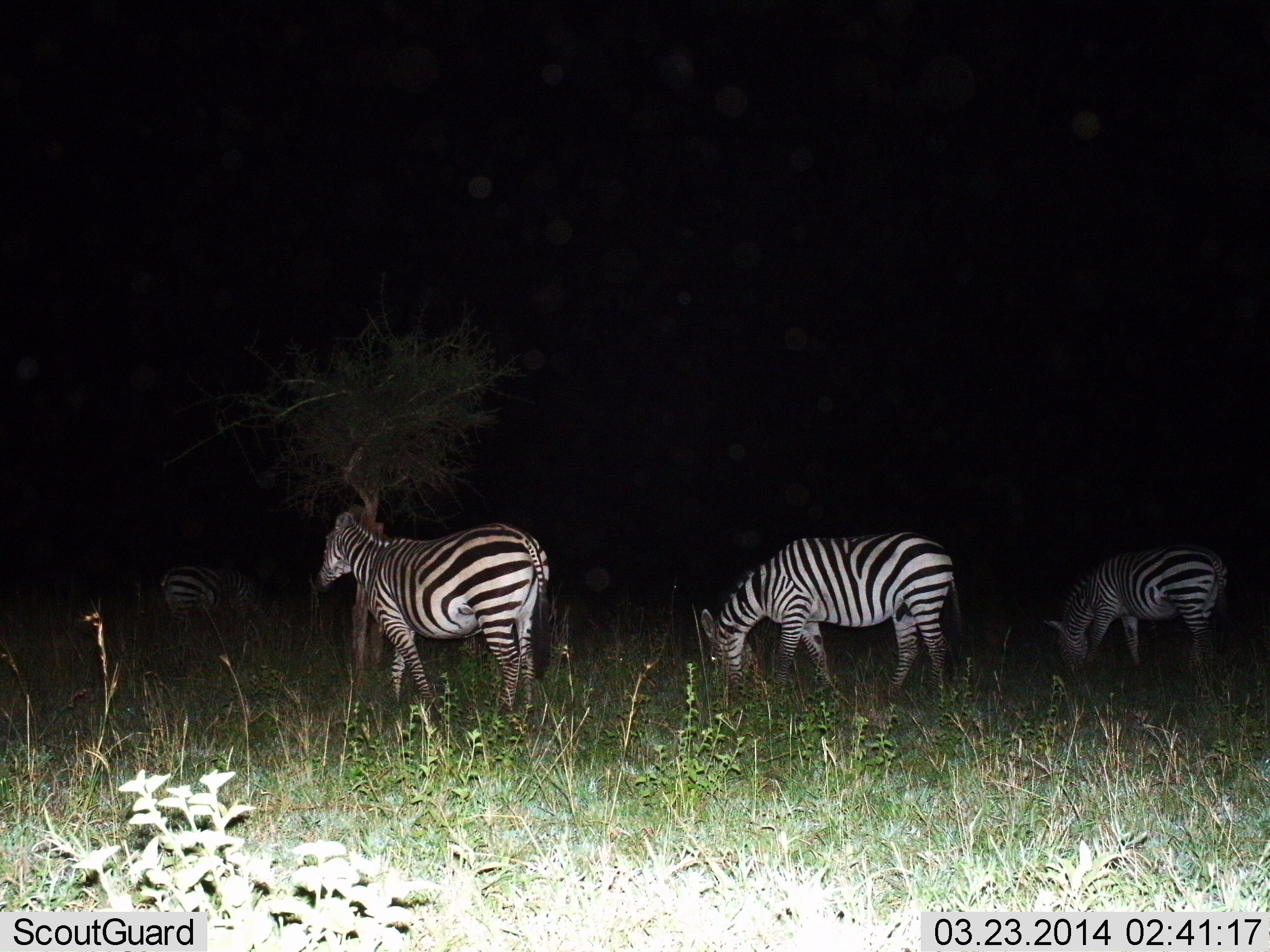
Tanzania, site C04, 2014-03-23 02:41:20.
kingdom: Animalia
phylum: Chordata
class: Mammalia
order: Perissodactyla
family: Equidae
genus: Equus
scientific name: Equus quagga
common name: plains zebra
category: zebra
Zebra (plains zebra) (Equus quagga), count 4. Behavior (volunteer vote fractions): standing 46%, resting 0%, moving 12%, interacting 0%. Young present (vote fraction): 0%. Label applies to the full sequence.